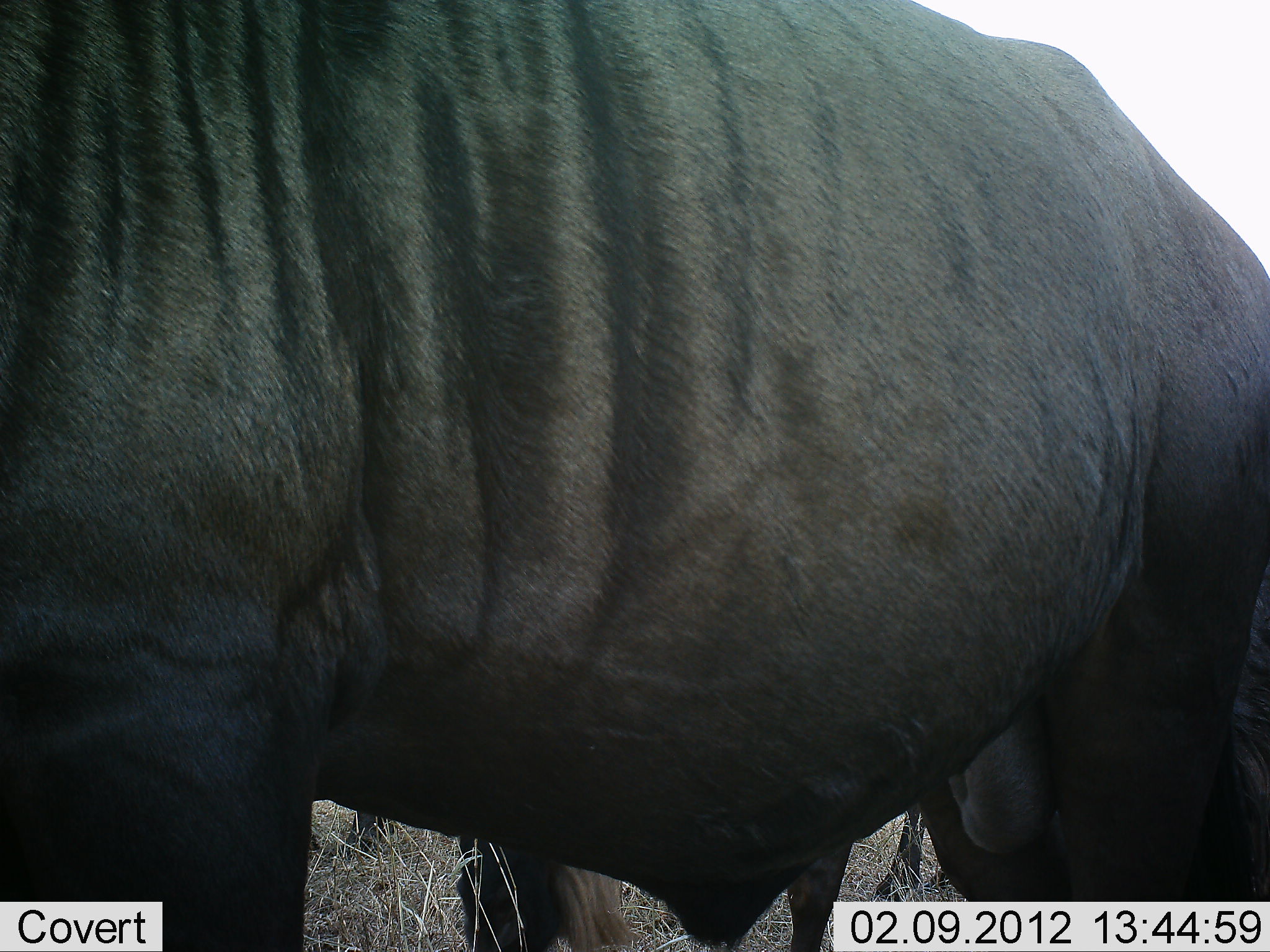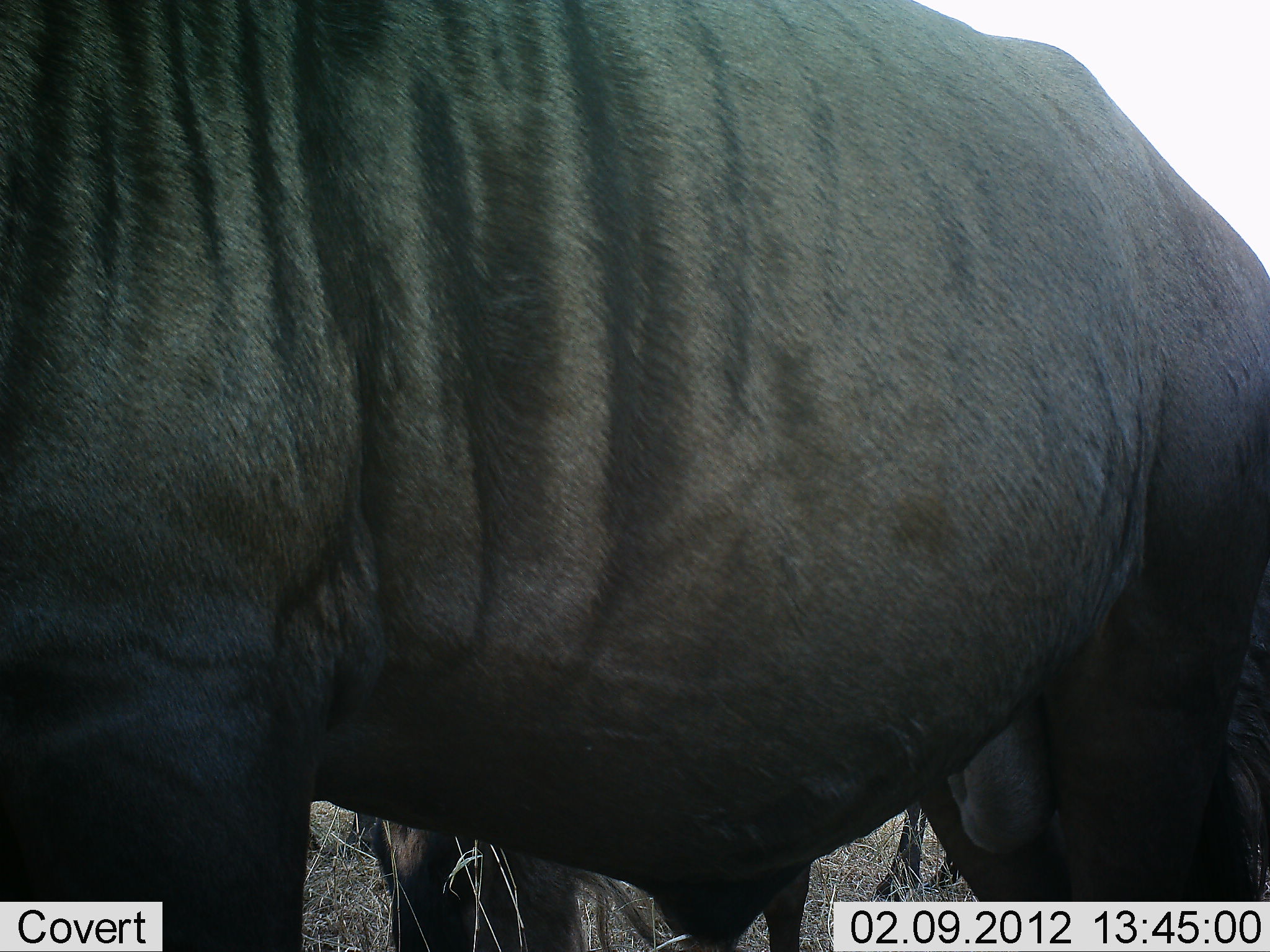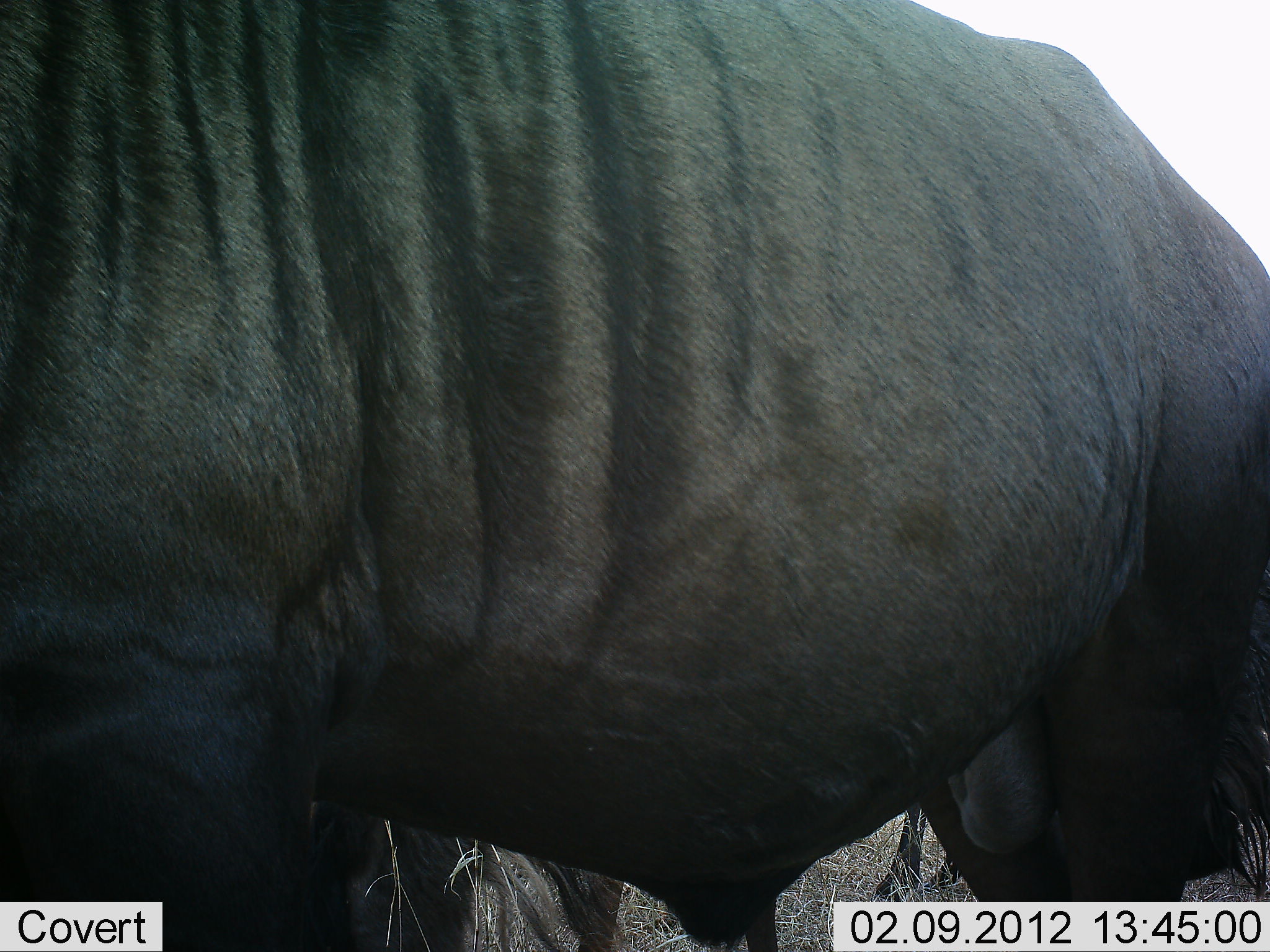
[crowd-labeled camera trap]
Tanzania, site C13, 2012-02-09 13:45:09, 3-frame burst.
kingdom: Animalia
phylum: Chordata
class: Mammalia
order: Artiodactyla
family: Bovidae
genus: Connochaetes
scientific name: Connochaetes taurinus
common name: blue wildebeest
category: wildebeest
Wildebeest (blue wildebeest) (Connochaetes taurinus), count 2. Behavior (volunteer vote fractions): standing 96%, resting 20%, moving 24%, interacting 0%. Young present (vote fraction): 0%. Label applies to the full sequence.